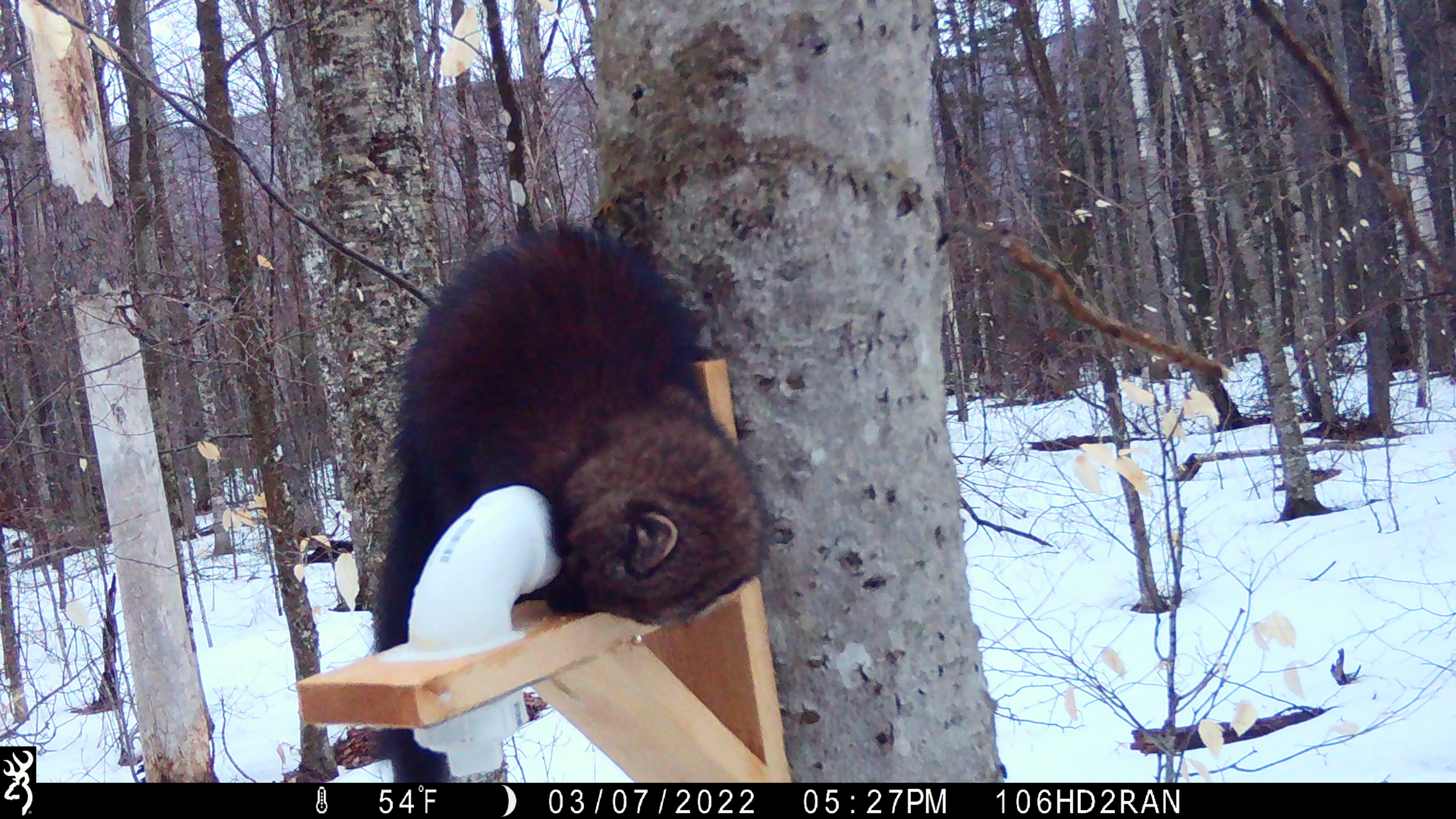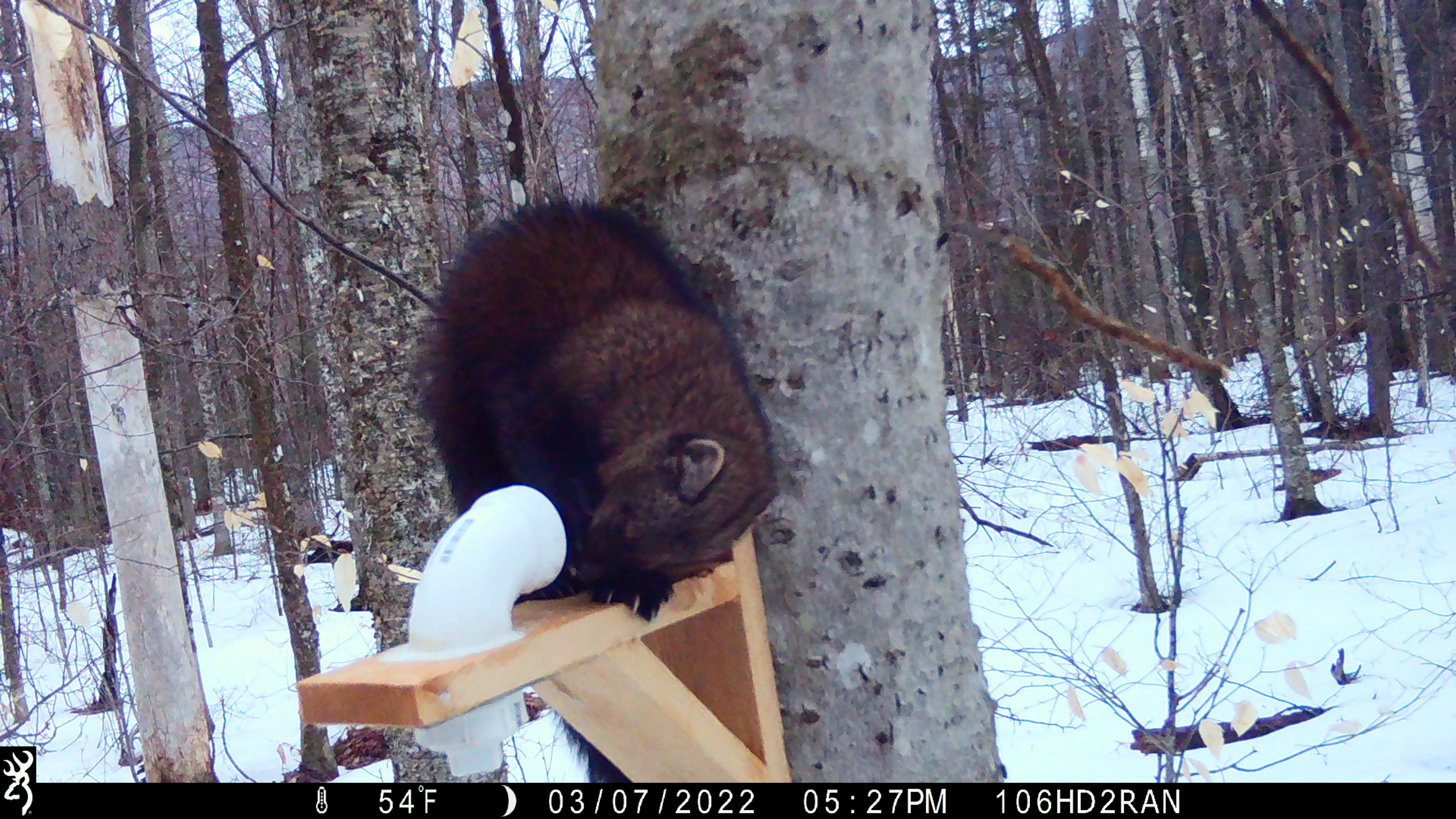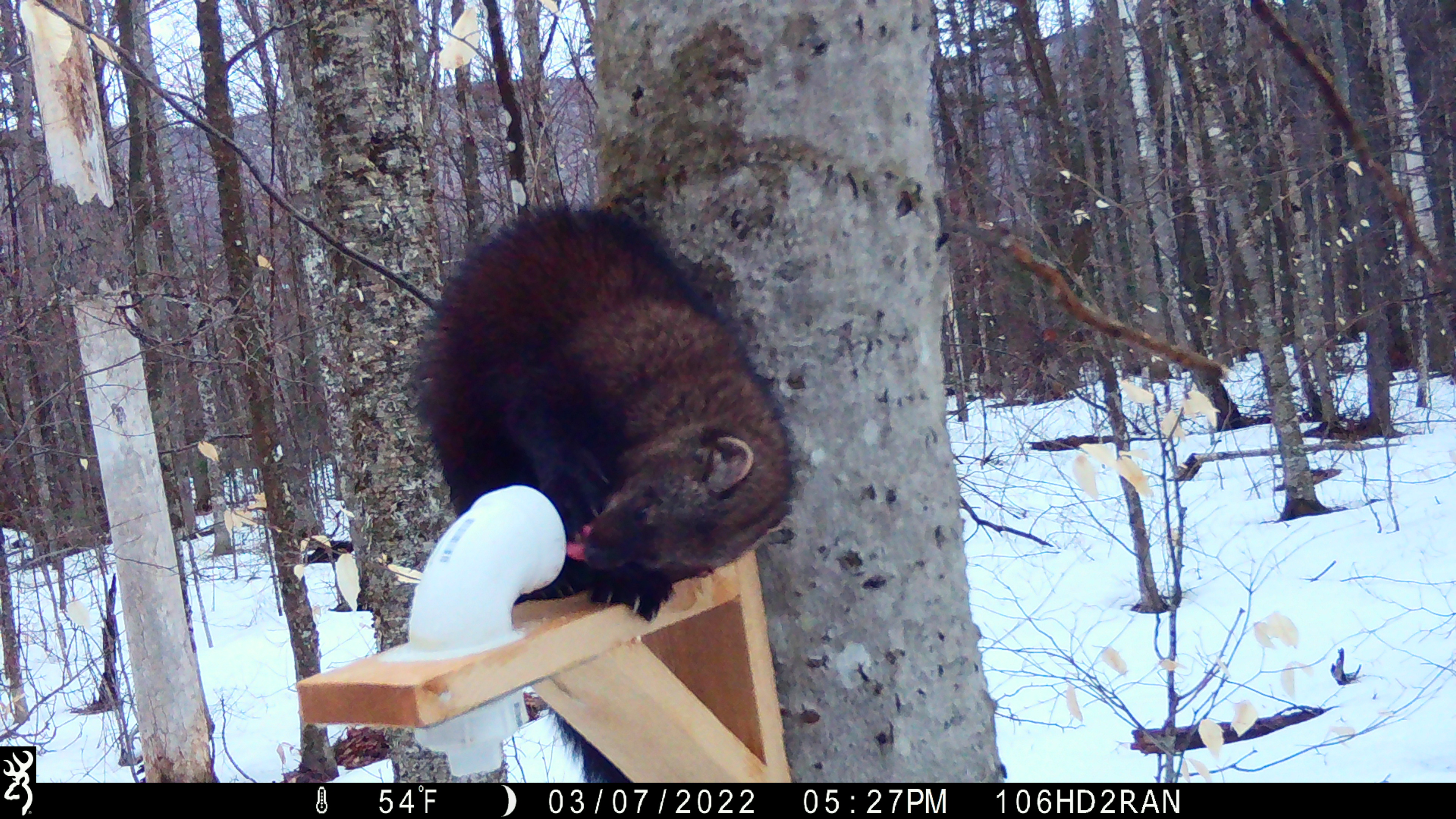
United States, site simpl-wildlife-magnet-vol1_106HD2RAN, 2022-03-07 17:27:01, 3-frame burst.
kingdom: Animalia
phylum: Chordata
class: Mammalia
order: Carnivora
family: Mustelidae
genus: Pekania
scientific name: Pekania pennanti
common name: fisher